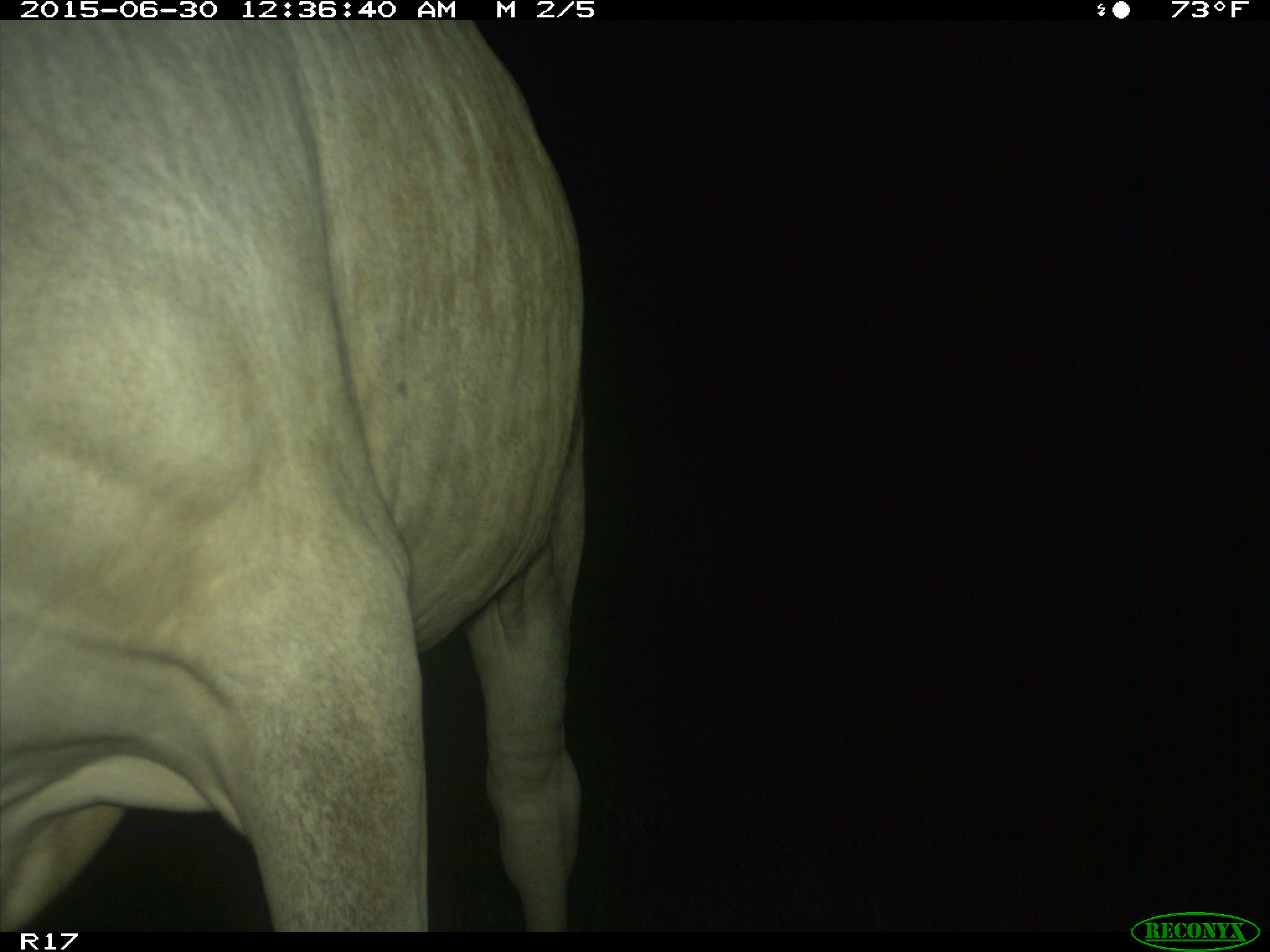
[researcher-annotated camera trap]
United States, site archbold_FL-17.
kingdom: Animalia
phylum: Chordata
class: Mammalia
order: Artiodactyla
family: Bovidae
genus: Bos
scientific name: Bos taurus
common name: domestic cow